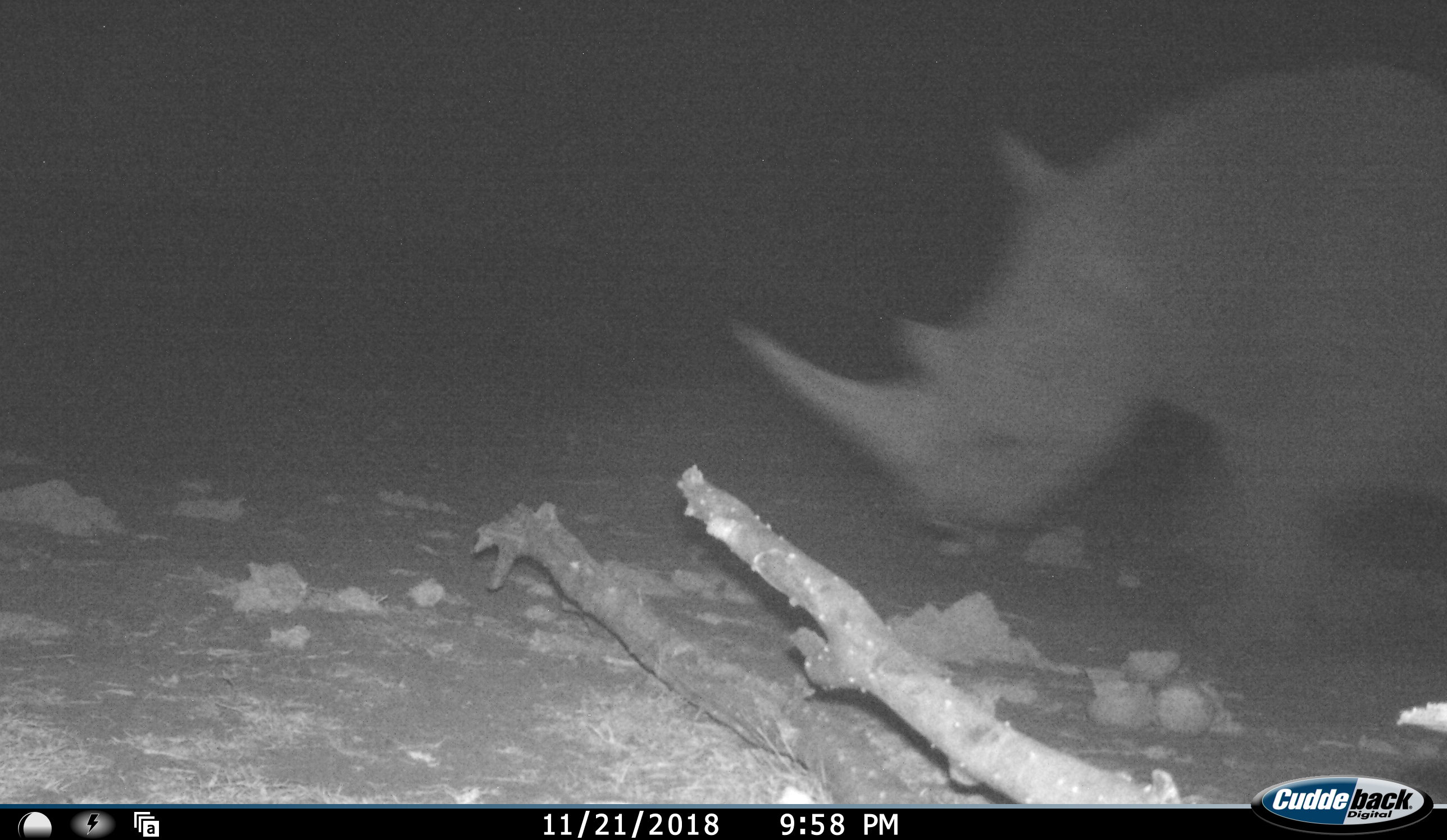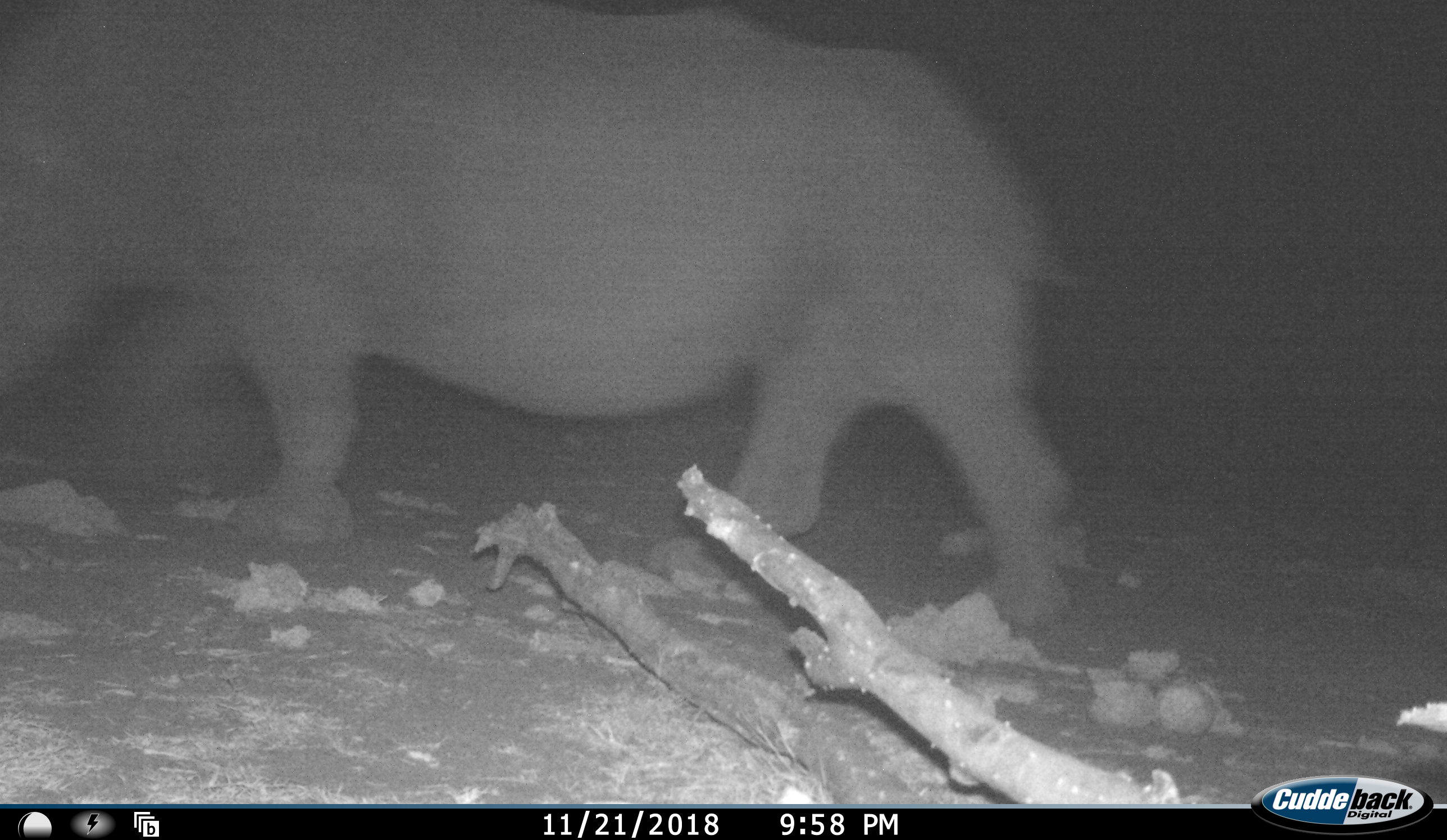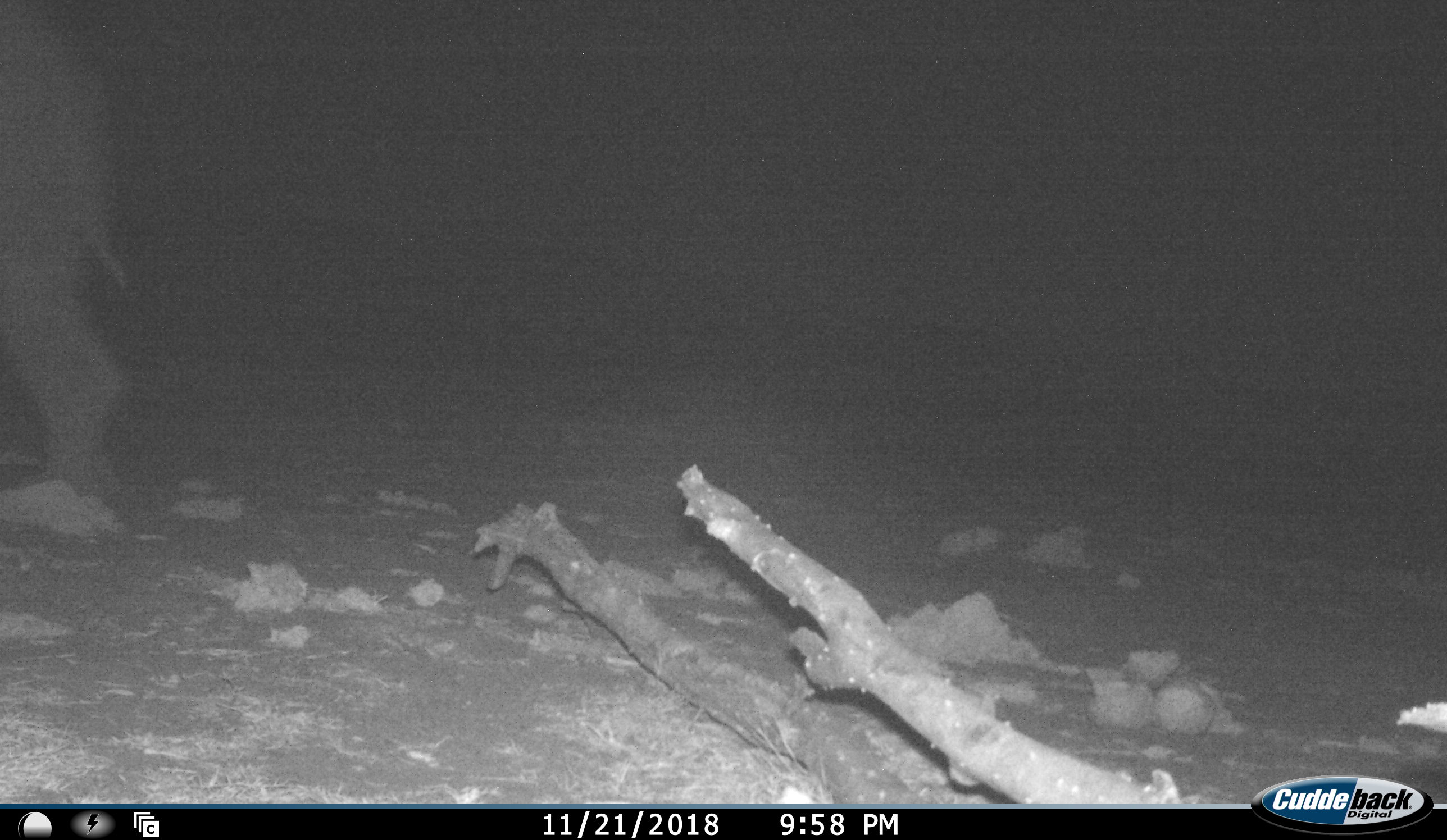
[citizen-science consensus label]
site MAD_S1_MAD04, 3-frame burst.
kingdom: Animalia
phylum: Chordata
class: Mammalia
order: Perissodactyla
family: Rhinocerotidae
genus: Ceratotherium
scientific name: Ceratotherium simum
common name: white rhinoceros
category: rhinoceroswhite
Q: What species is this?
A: Rhinoceroswhite (white rhinoceros) (Ceratotherium simum).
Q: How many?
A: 1.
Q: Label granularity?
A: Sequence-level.